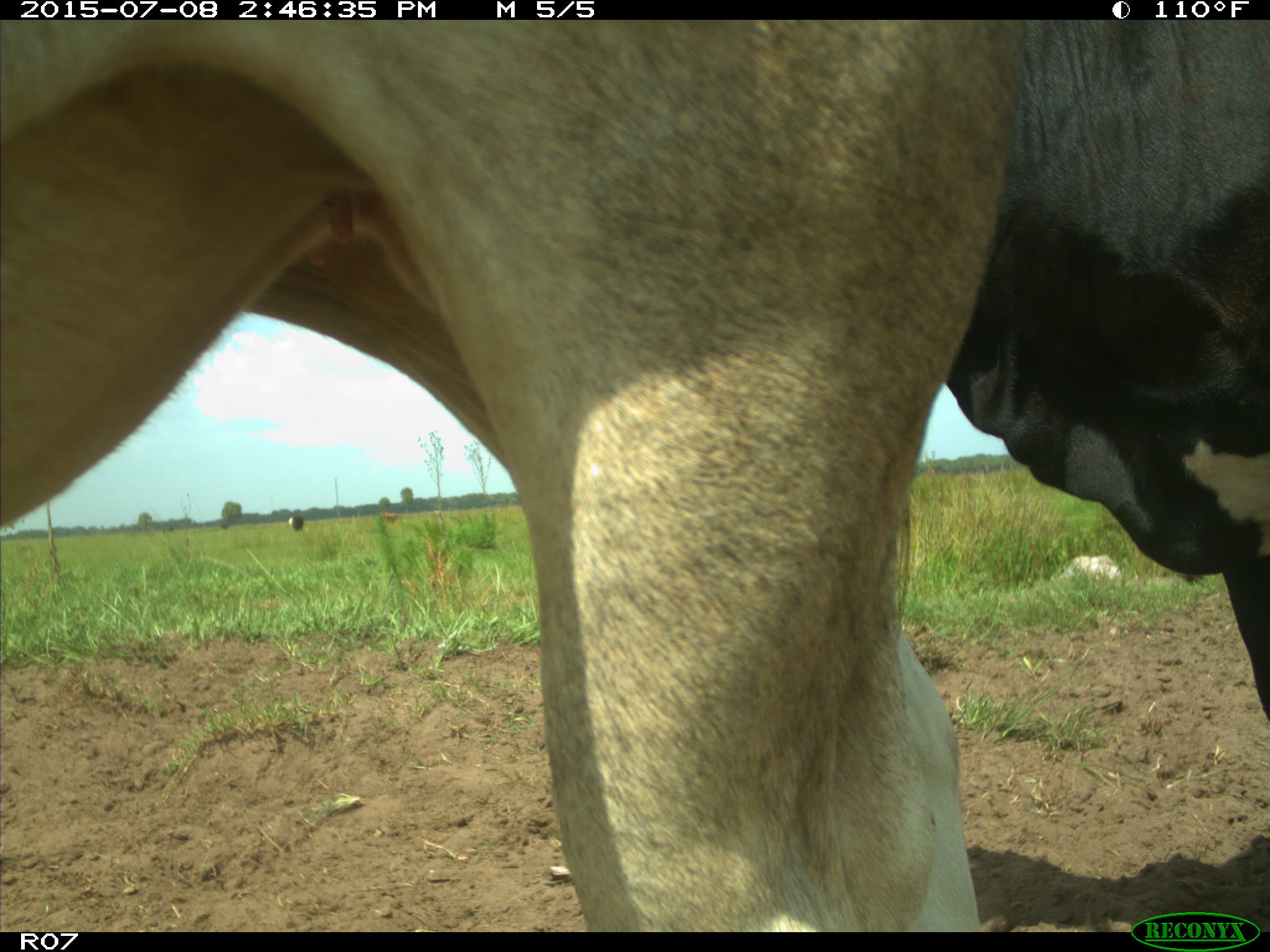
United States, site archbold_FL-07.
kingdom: Animalia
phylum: Chordata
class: Mammalia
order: Artiodactyla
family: Bovidae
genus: Bos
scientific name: Bos taurus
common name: domestic cow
Bos taurus (domestic cow).